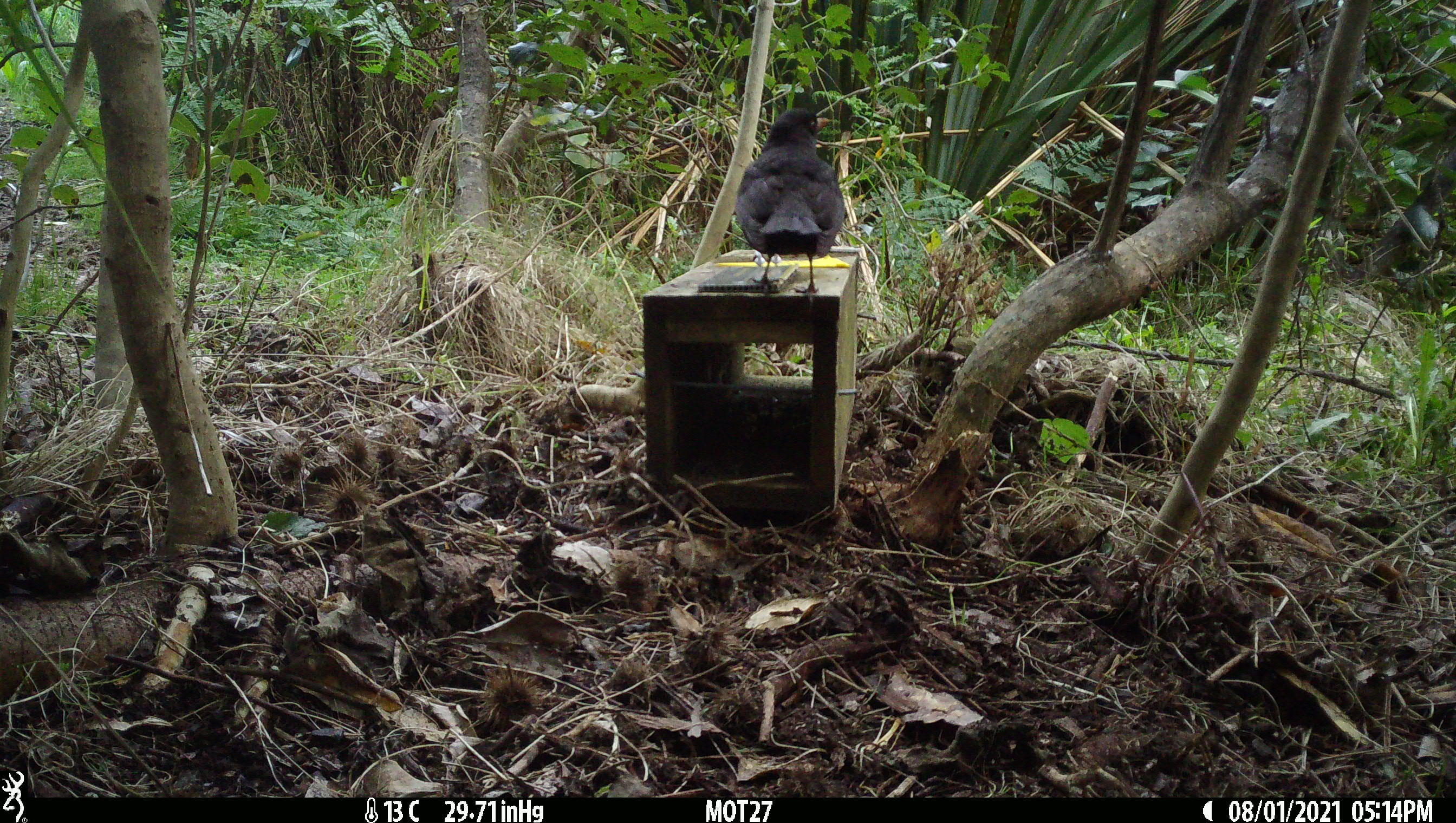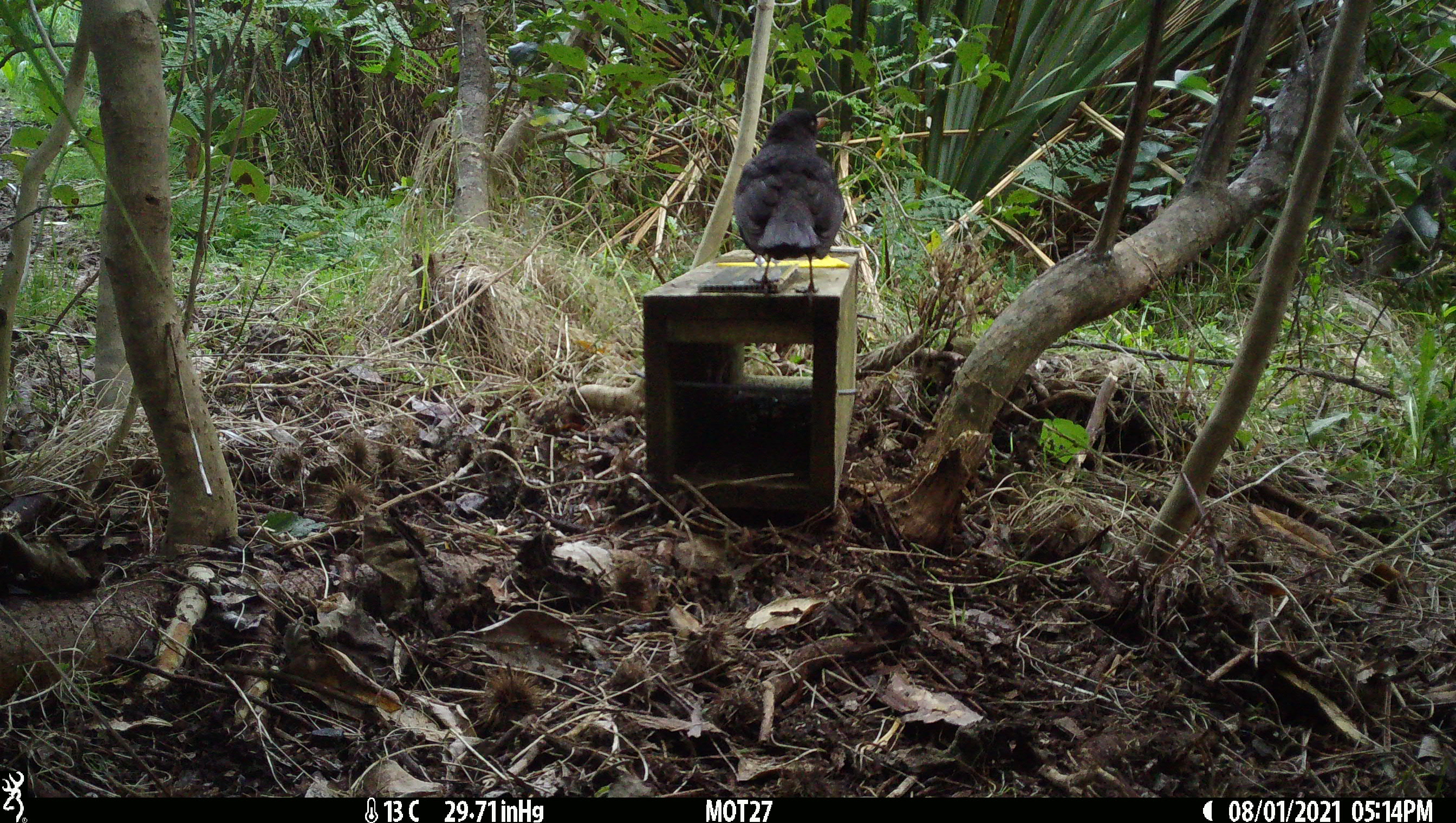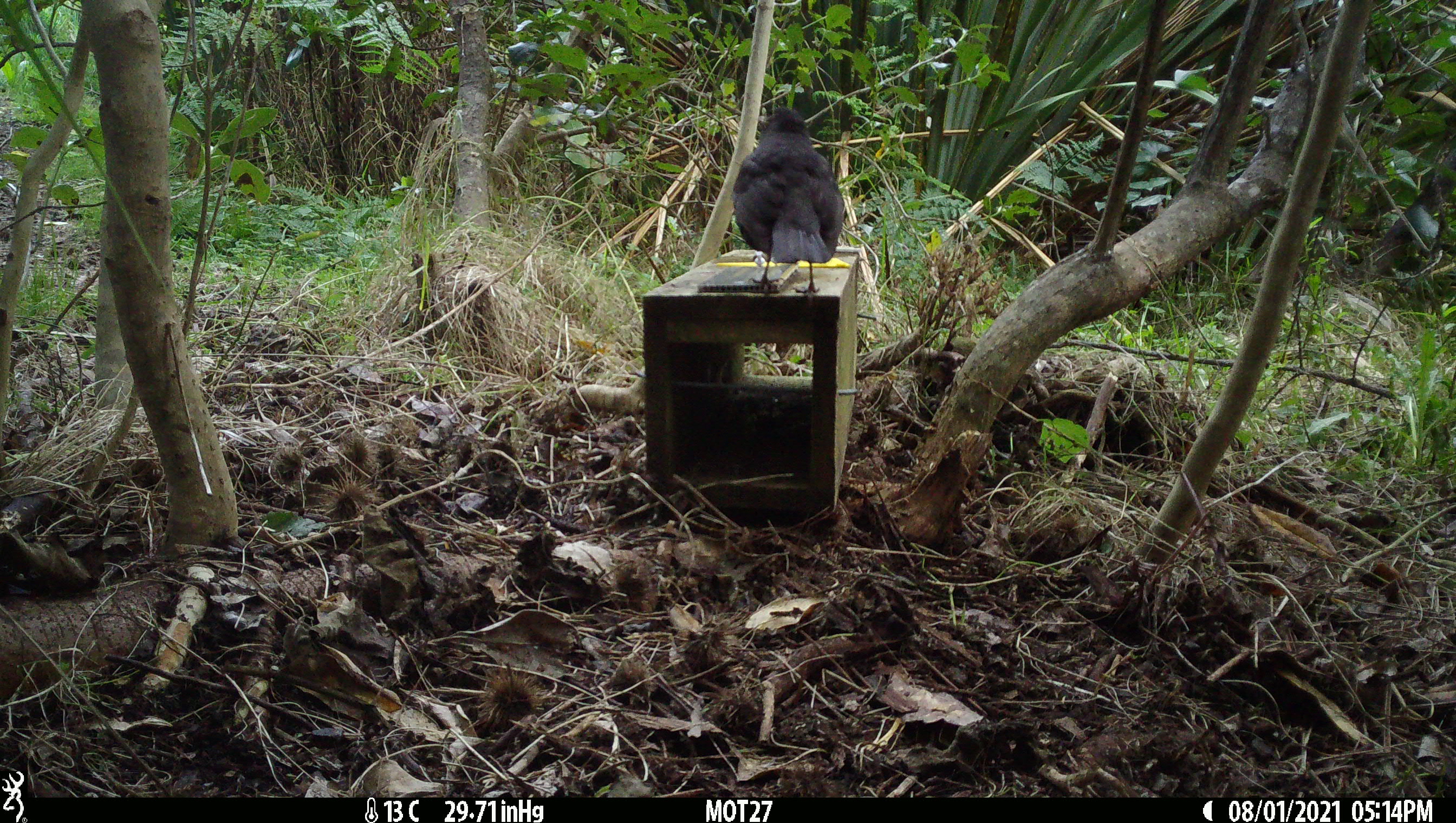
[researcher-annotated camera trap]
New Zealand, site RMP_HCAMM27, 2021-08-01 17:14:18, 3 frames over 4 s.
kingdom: Animalia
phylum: Chordata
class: Aves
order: Passeriformes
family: Turdidae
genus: Turdus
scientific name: Turdus merula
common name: eurasian blackbird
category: blackbird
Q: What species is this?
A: Blackbird (eurasian blackbird) (Turdus merula).